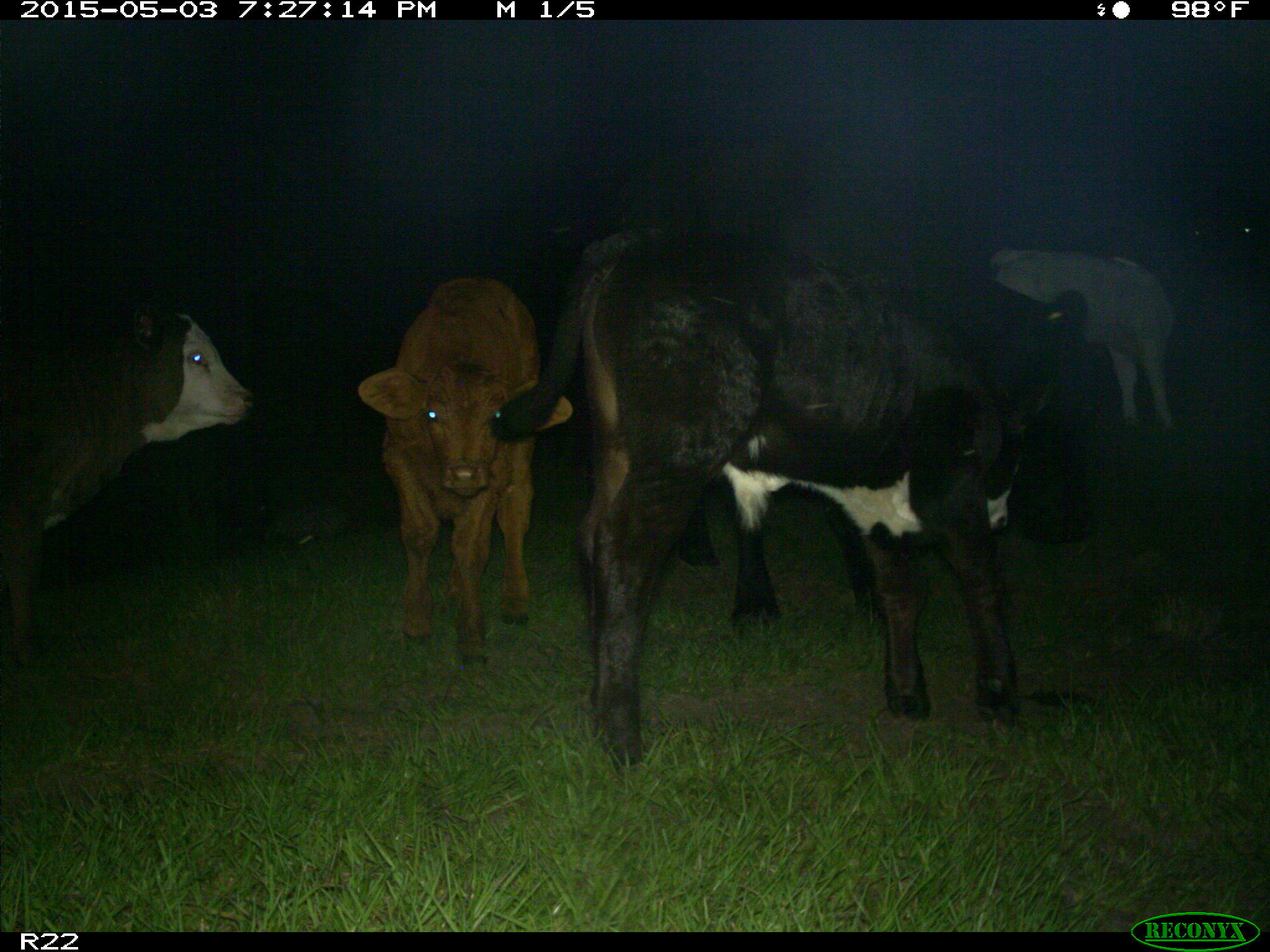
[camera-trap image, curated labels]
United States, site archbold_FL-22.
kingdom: Animalia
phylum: Chordata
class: Mammalia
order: Artiodactyla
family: Bovidae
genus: Bos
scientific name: Bos taurus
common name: domestic cow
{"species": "Bos taurus (domestic cow)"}